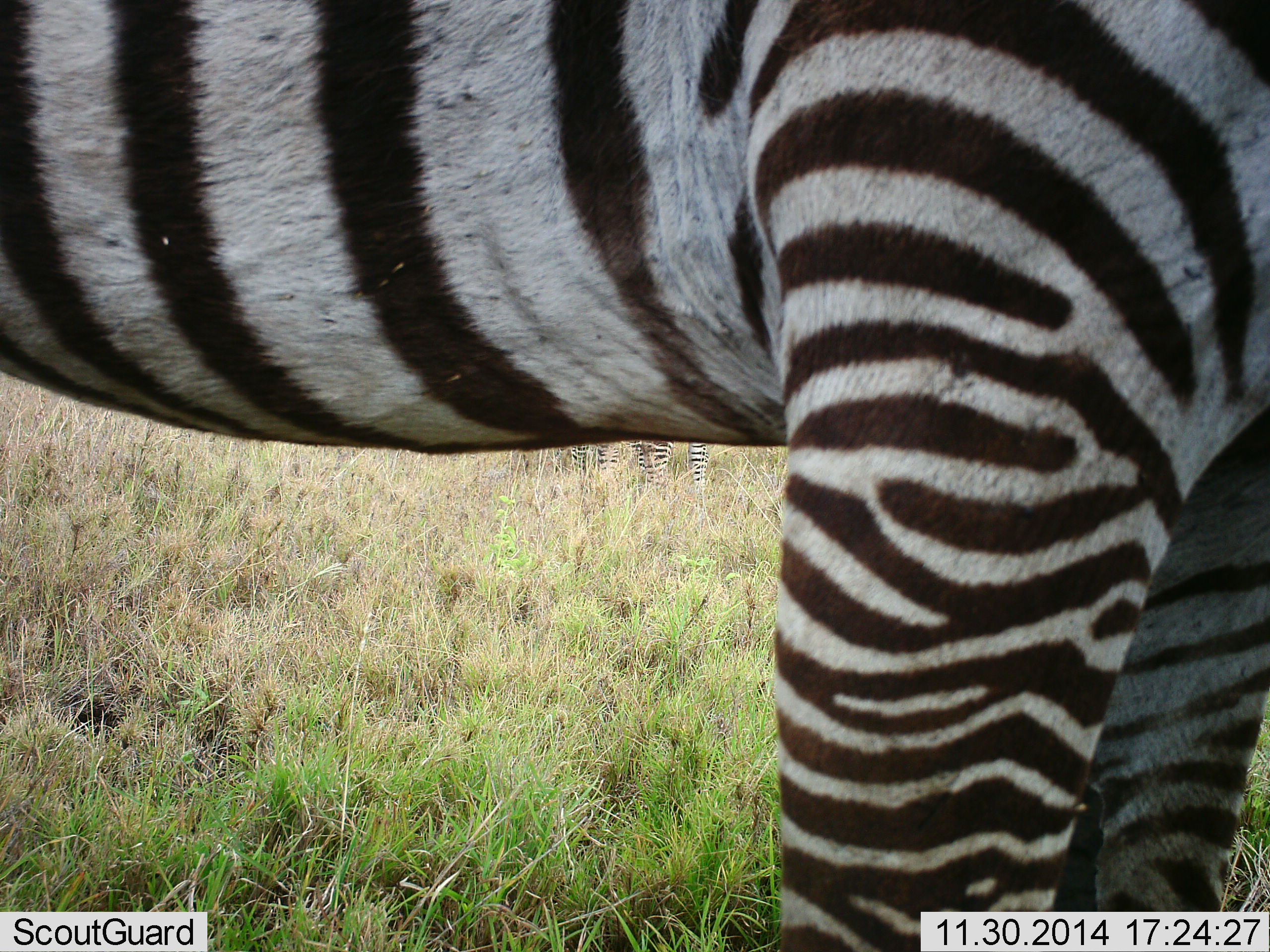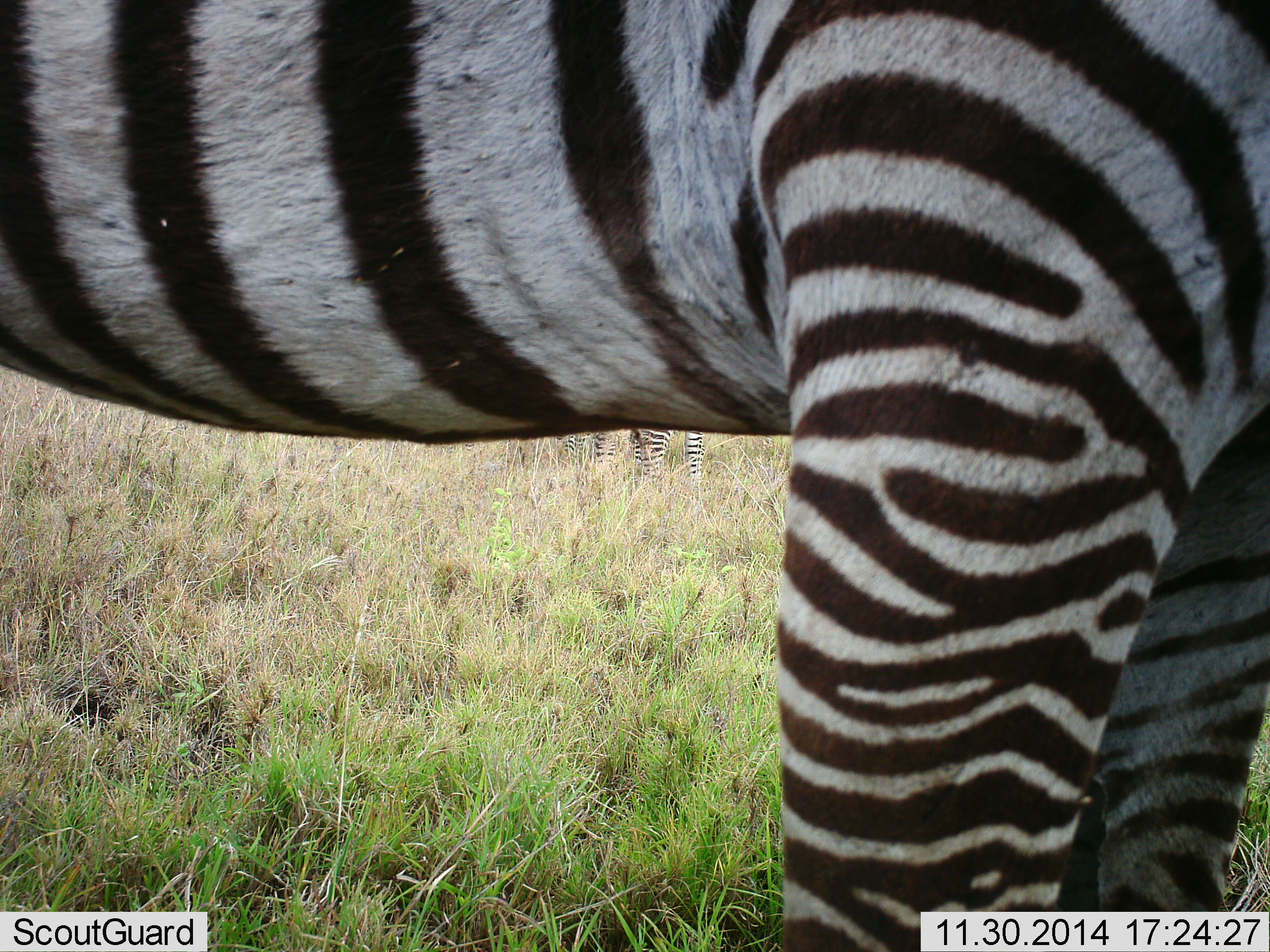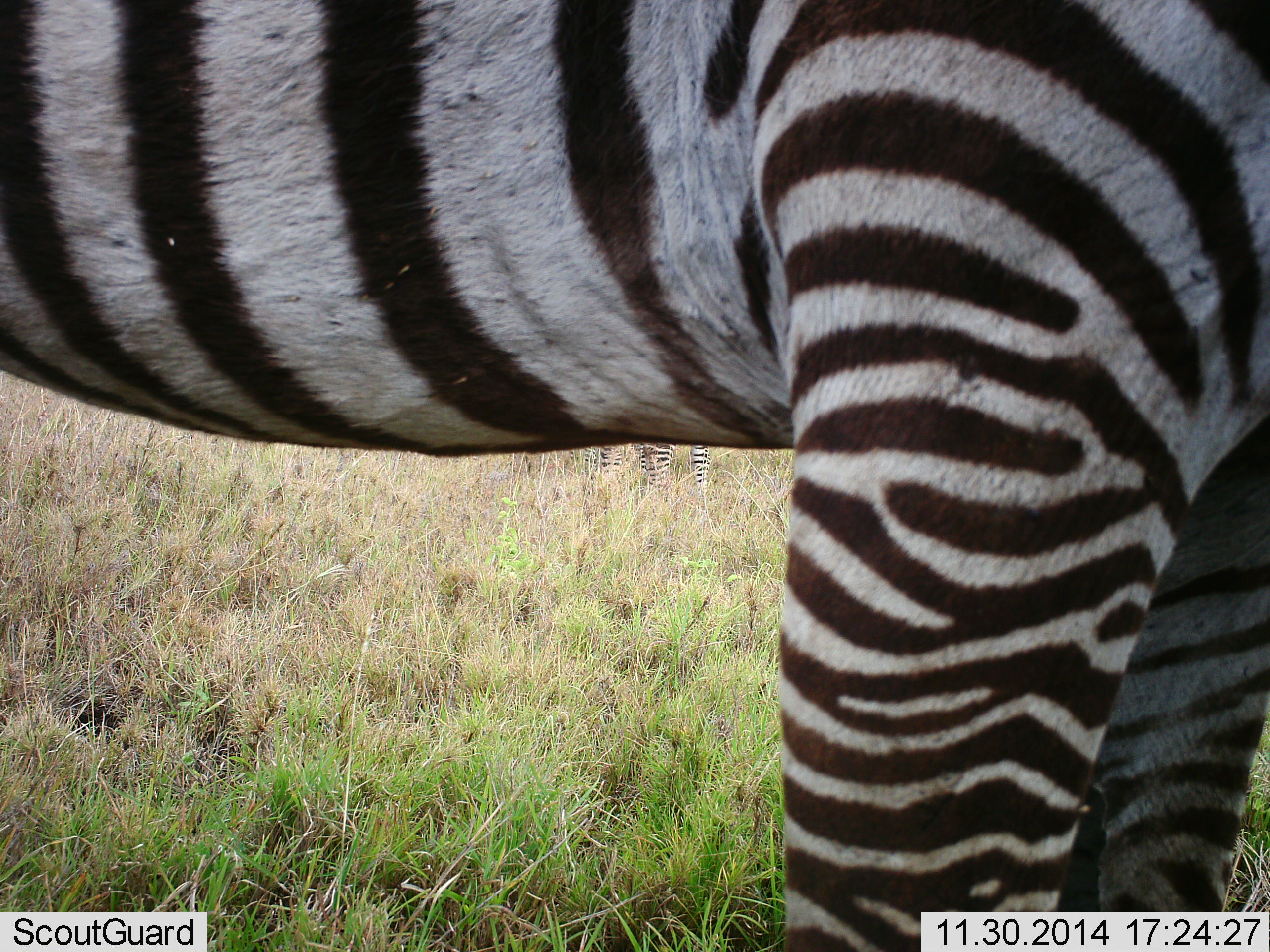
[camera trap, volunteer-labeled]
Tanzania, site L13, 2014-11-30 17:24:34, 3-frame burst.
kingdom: Animalia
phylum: Chordata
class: Mammalia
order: Perissodactyla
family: Equidae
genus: Equus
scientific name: Equus quagga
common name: plains zebra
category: zebra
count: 1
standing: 100%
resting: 0%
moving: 0%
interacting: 0%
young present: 0%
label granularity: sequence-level